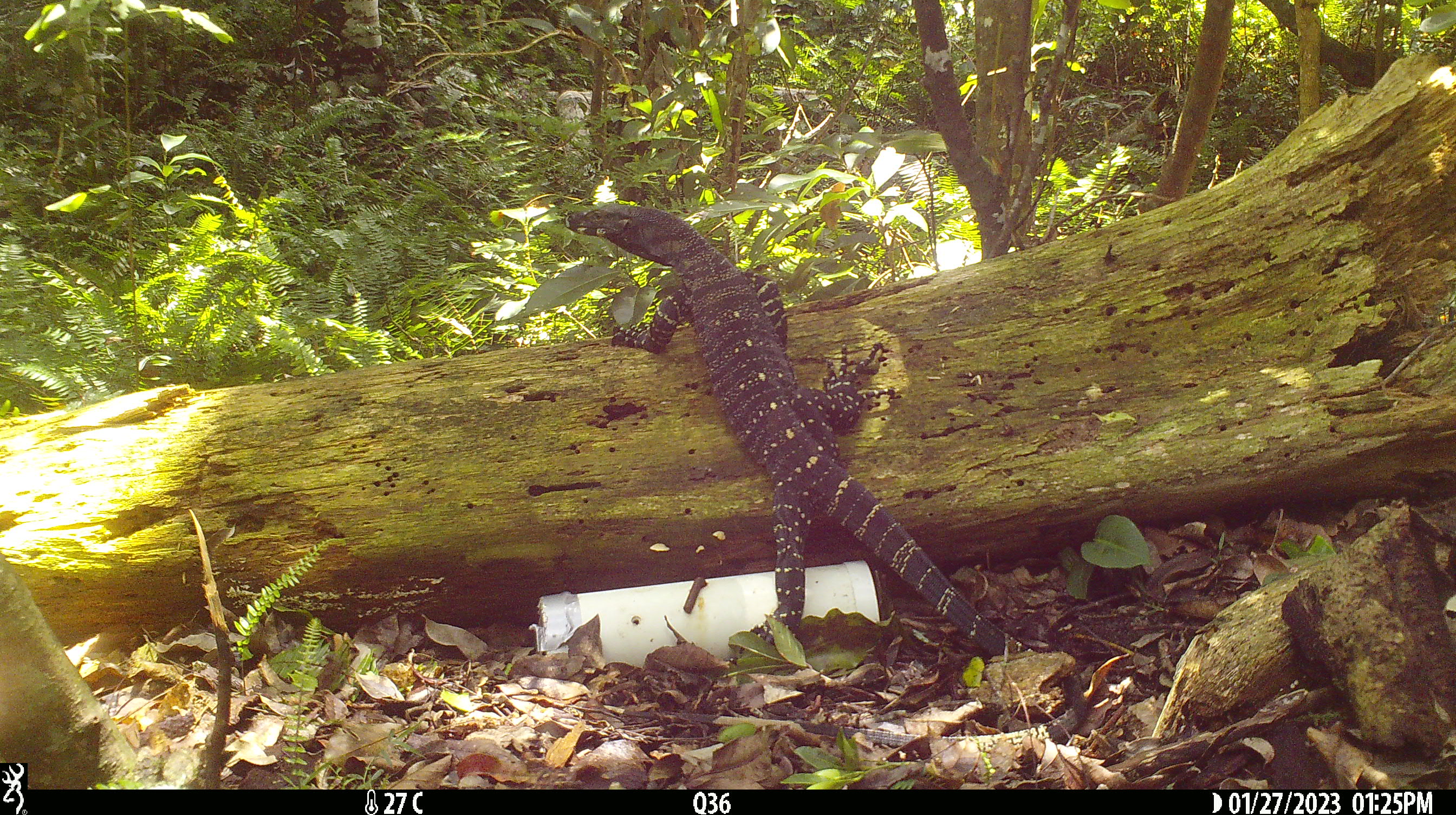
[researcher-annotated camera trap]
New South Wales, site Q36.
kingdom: Animalia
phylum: Chordata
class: Reptilia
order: Squamata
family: Varanidae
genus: Varanus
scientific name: Varanus varius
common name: lace monitor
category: goanna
Goanna (lace monitor) (Varanus varius).